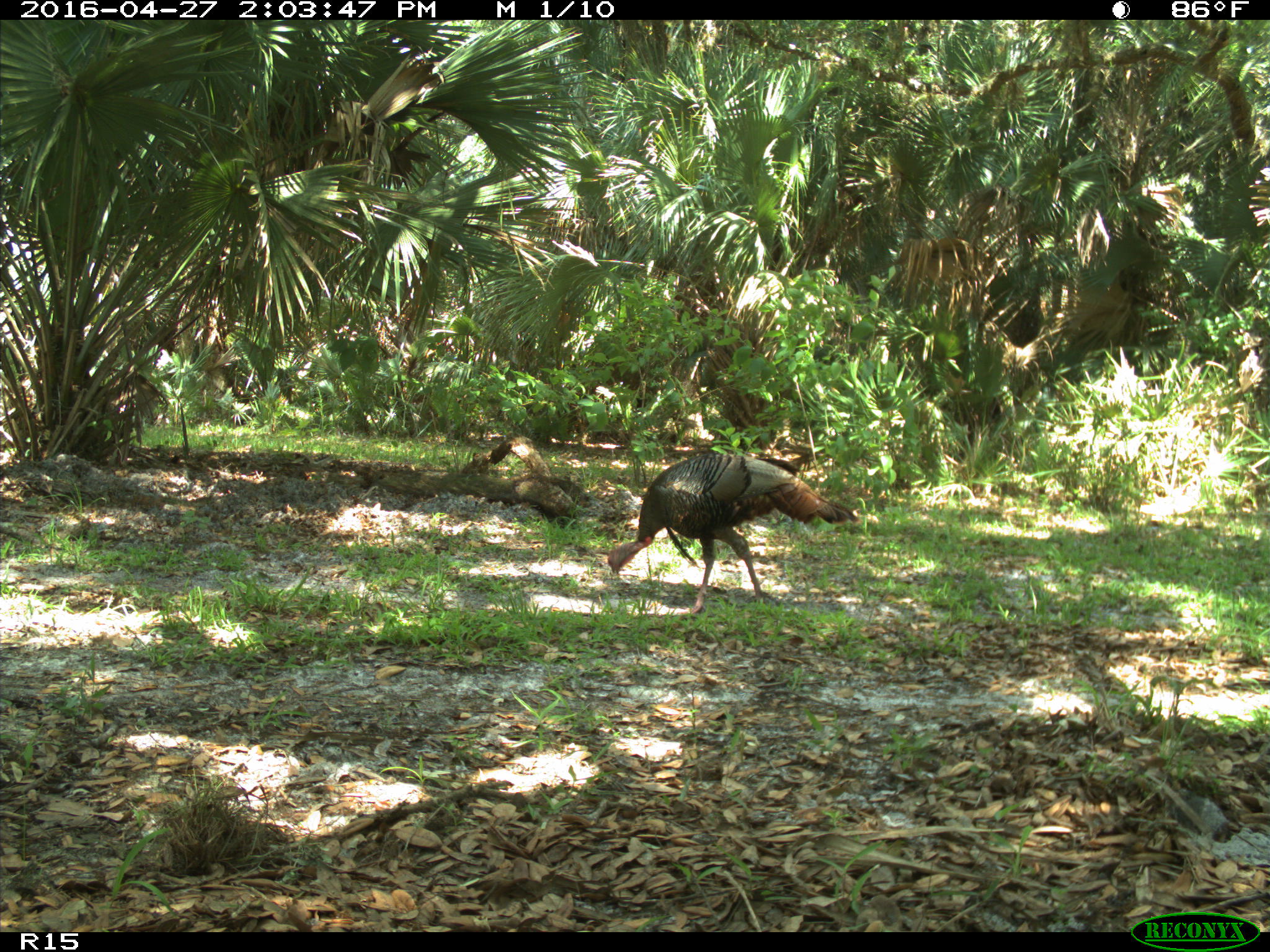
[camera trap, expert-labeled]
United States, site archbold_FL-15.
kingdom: Animalia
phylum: Chordata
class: Aves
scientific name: Aves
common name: birds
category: unidentified bird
Unidentified bird (birds) (Aves).